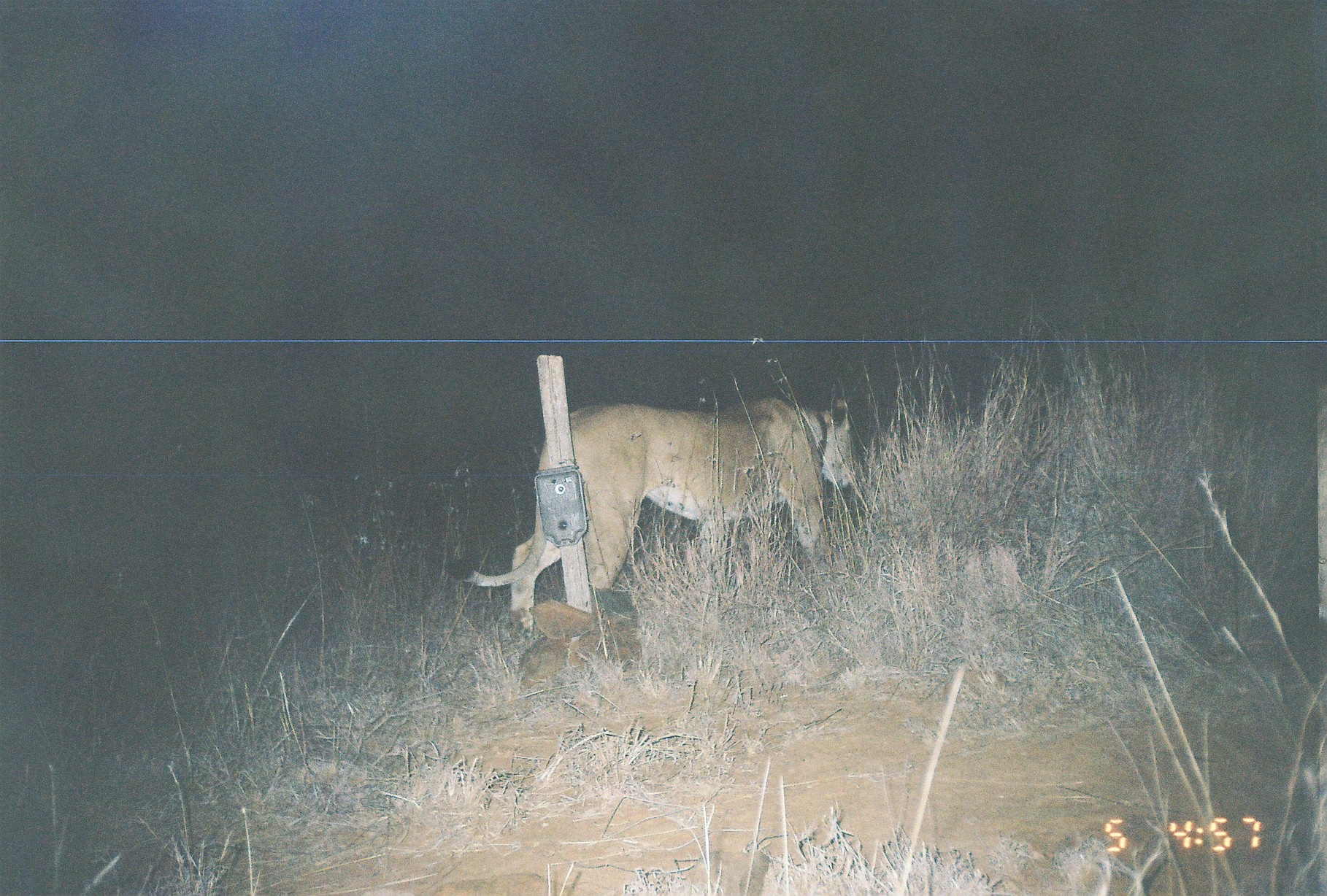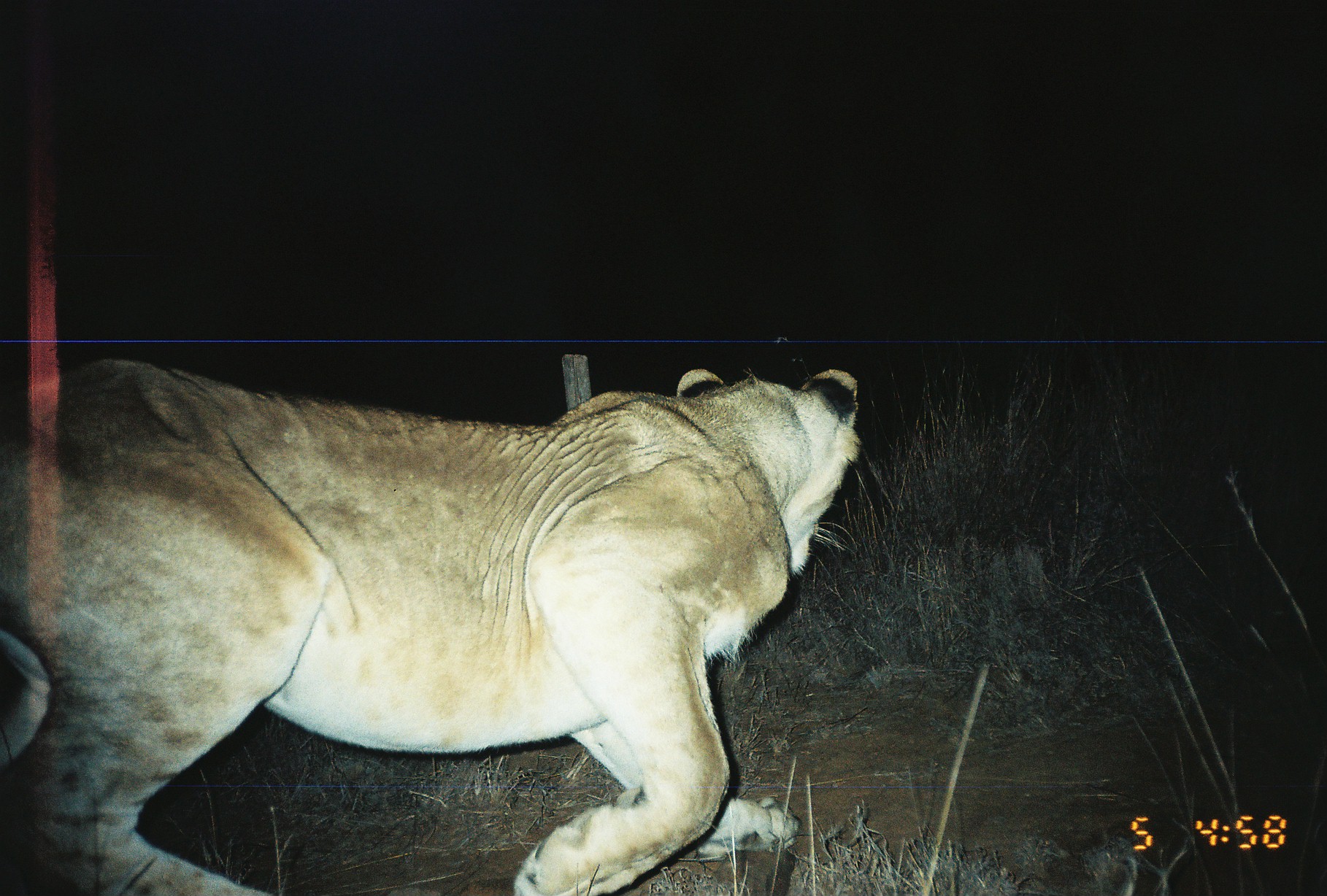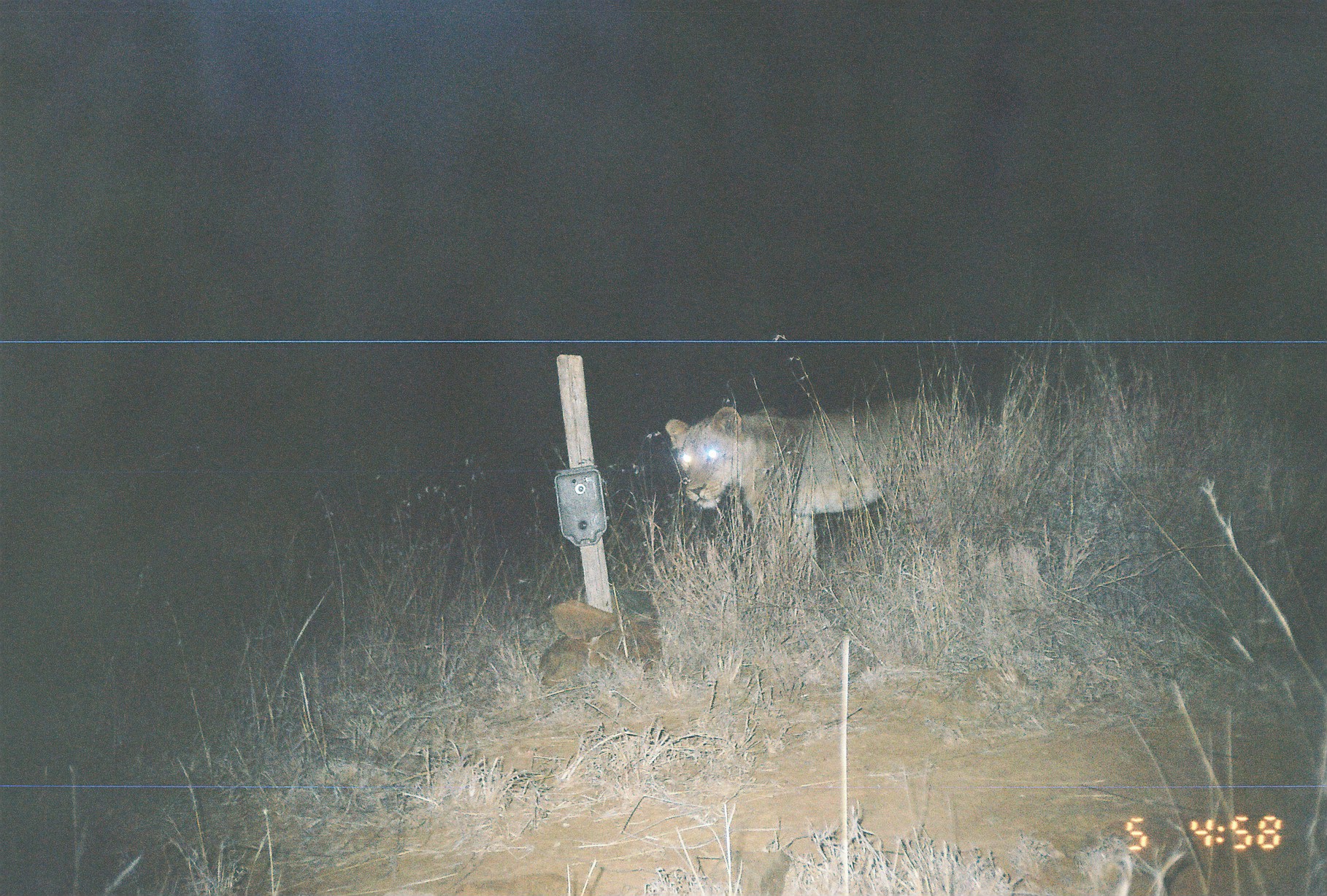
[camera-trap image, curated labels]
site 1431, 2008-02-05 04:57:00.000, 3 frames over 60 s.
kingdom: Animalia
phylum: Chordata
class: Mammalia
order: Carnivora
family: Felidae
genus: Panthera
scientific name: Panthera leo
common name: lion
Panthera leo (lion), count 1.